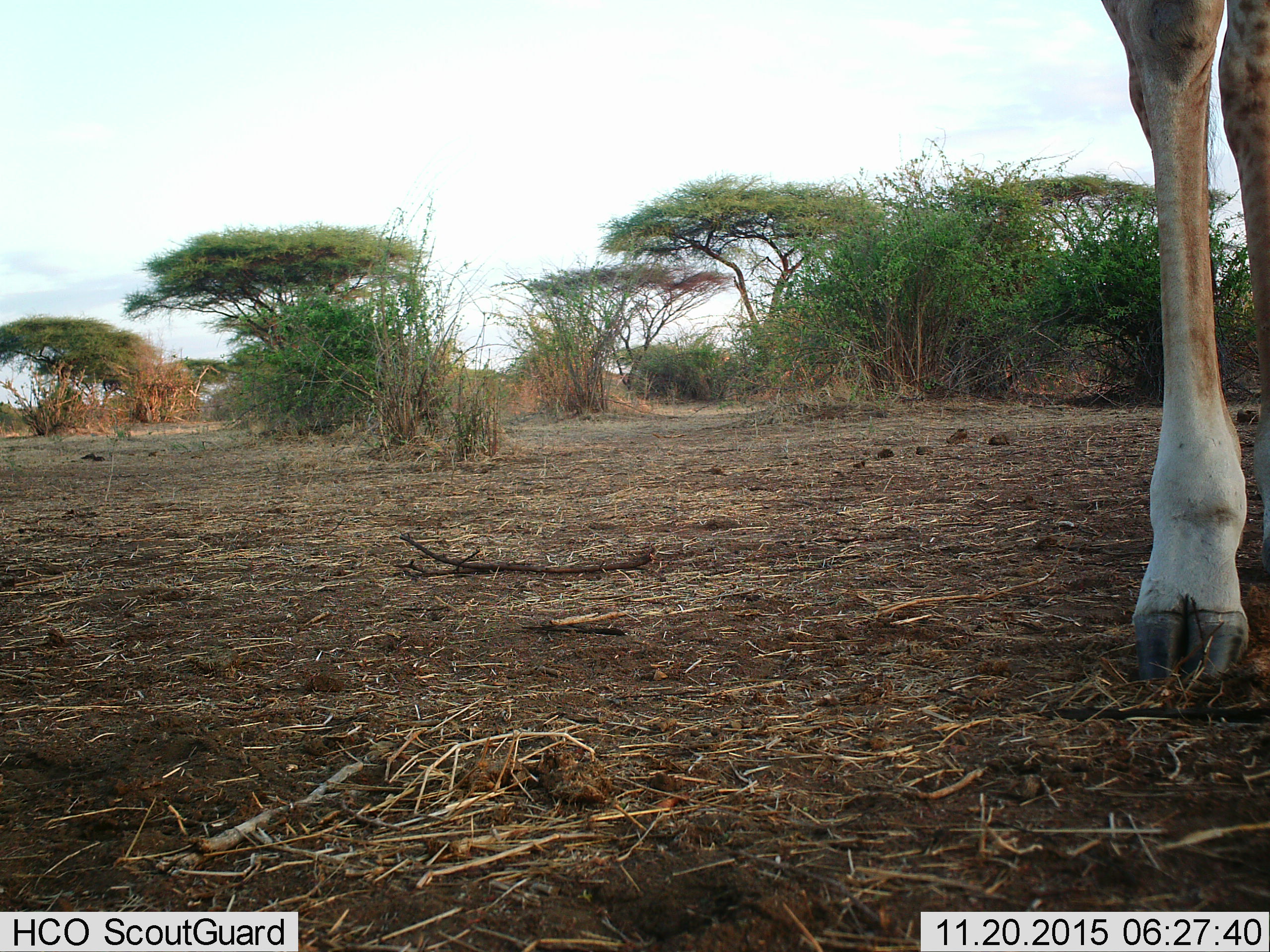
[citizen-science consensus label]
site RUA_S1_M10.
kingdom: Animalia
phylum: Chordata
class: Mammalia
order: Artiodactyla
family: Giraffidae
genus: Giraffa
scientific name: Giraffa camelopardalis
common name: giraffe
Giraffe (Giraffa camelopardalis), count 1. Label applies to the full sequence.